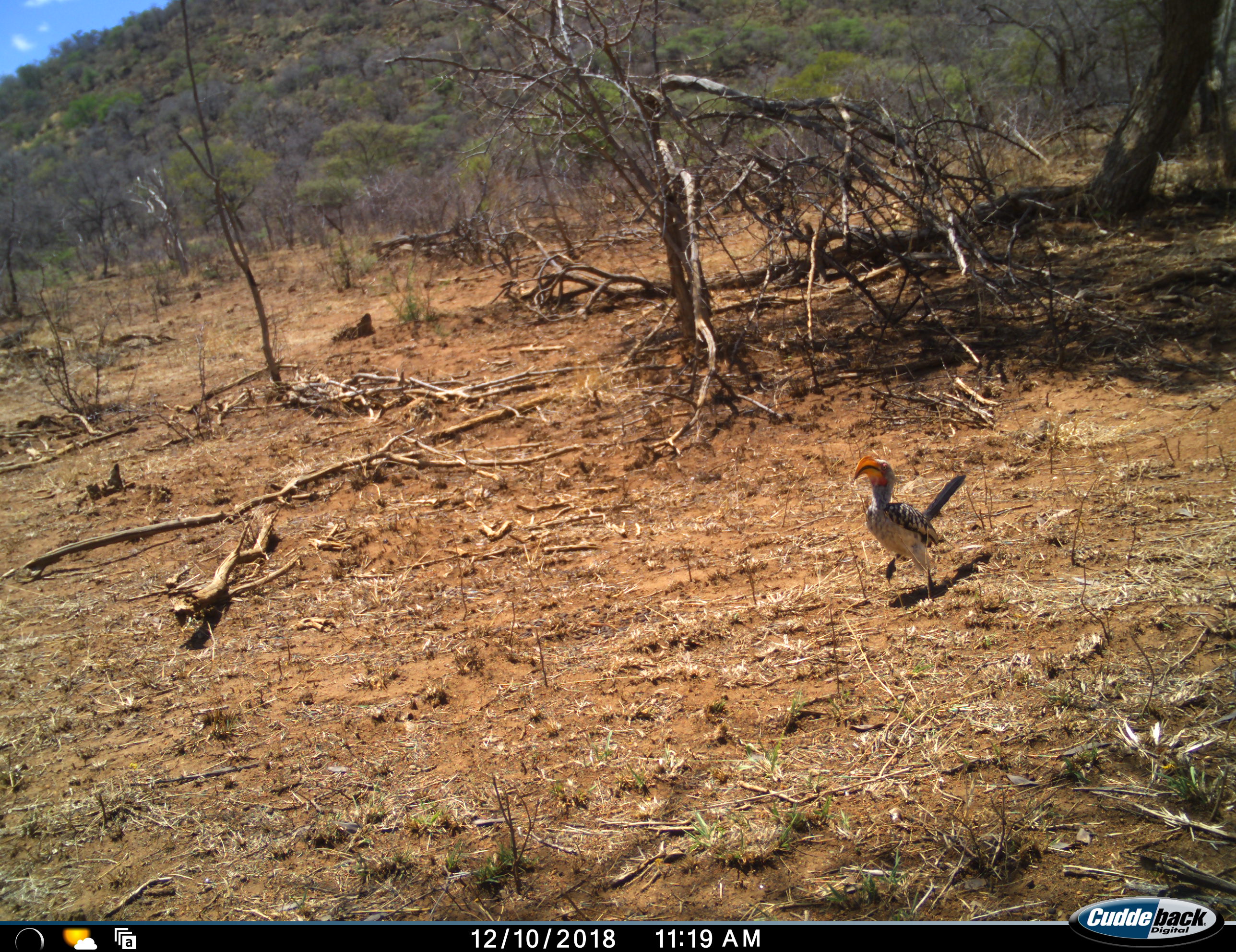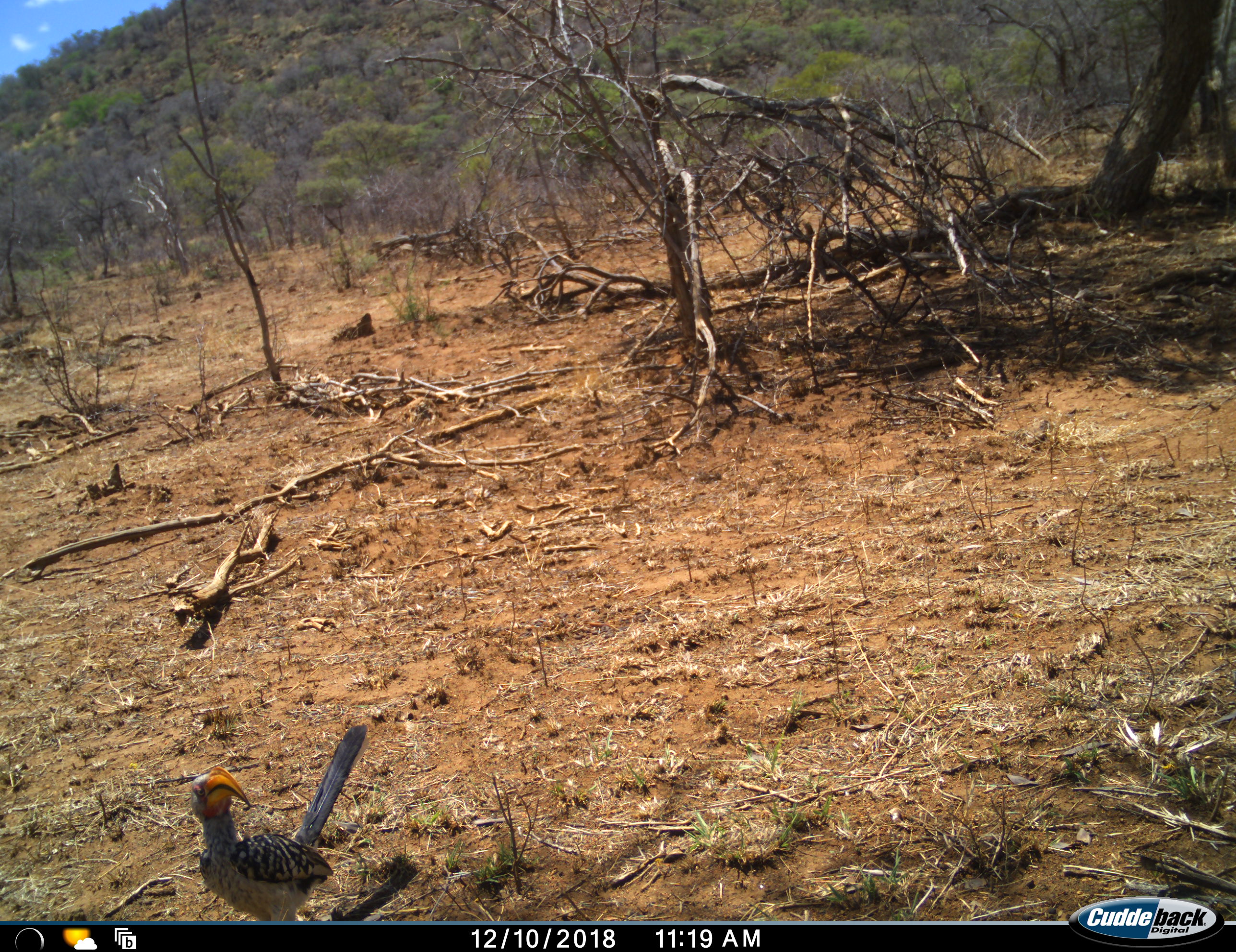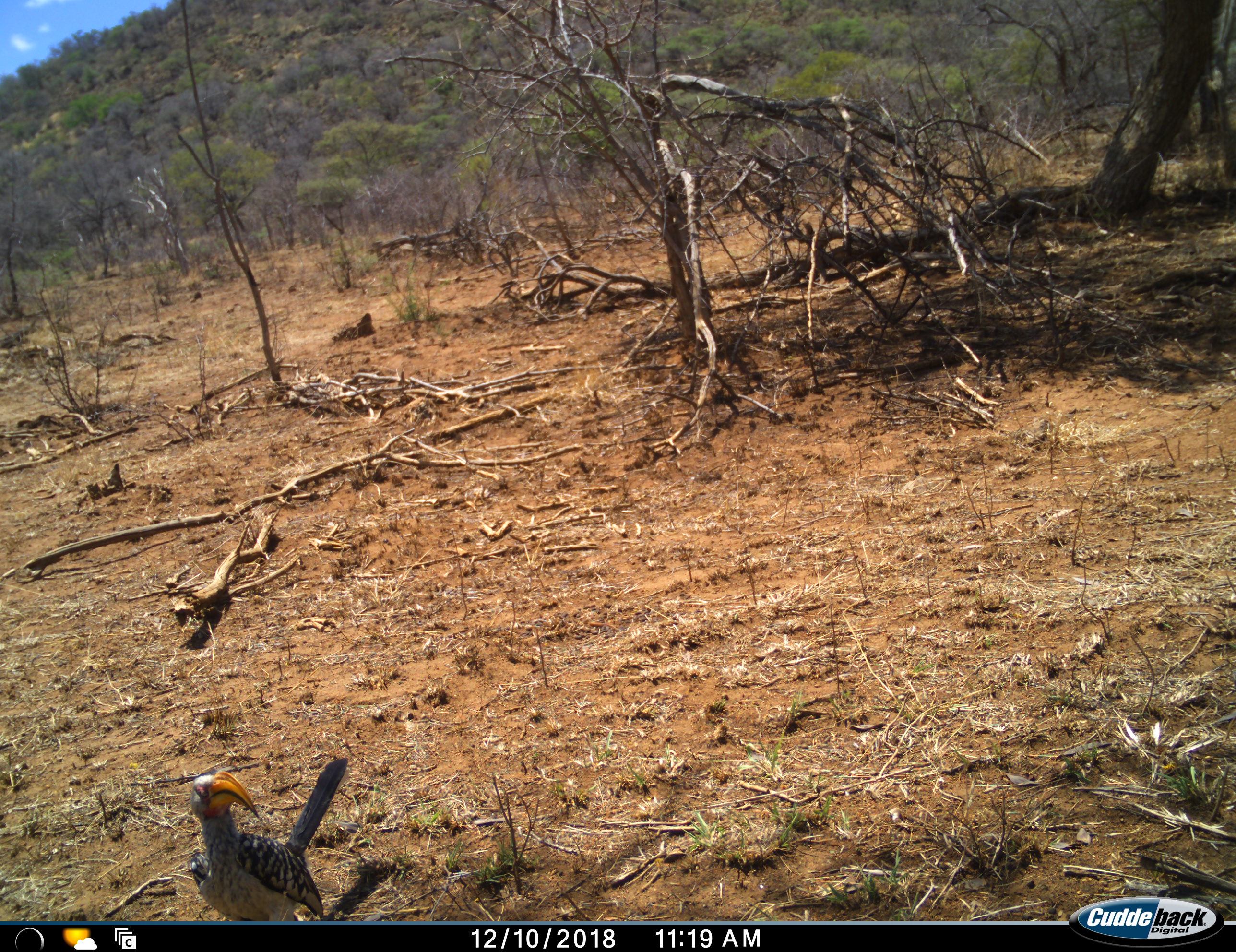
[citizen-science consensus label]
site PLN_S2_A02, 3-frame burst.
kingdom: Animalia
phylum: Chordata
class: Aves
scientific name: Aves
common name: bird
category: birdother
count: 1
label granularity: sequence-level